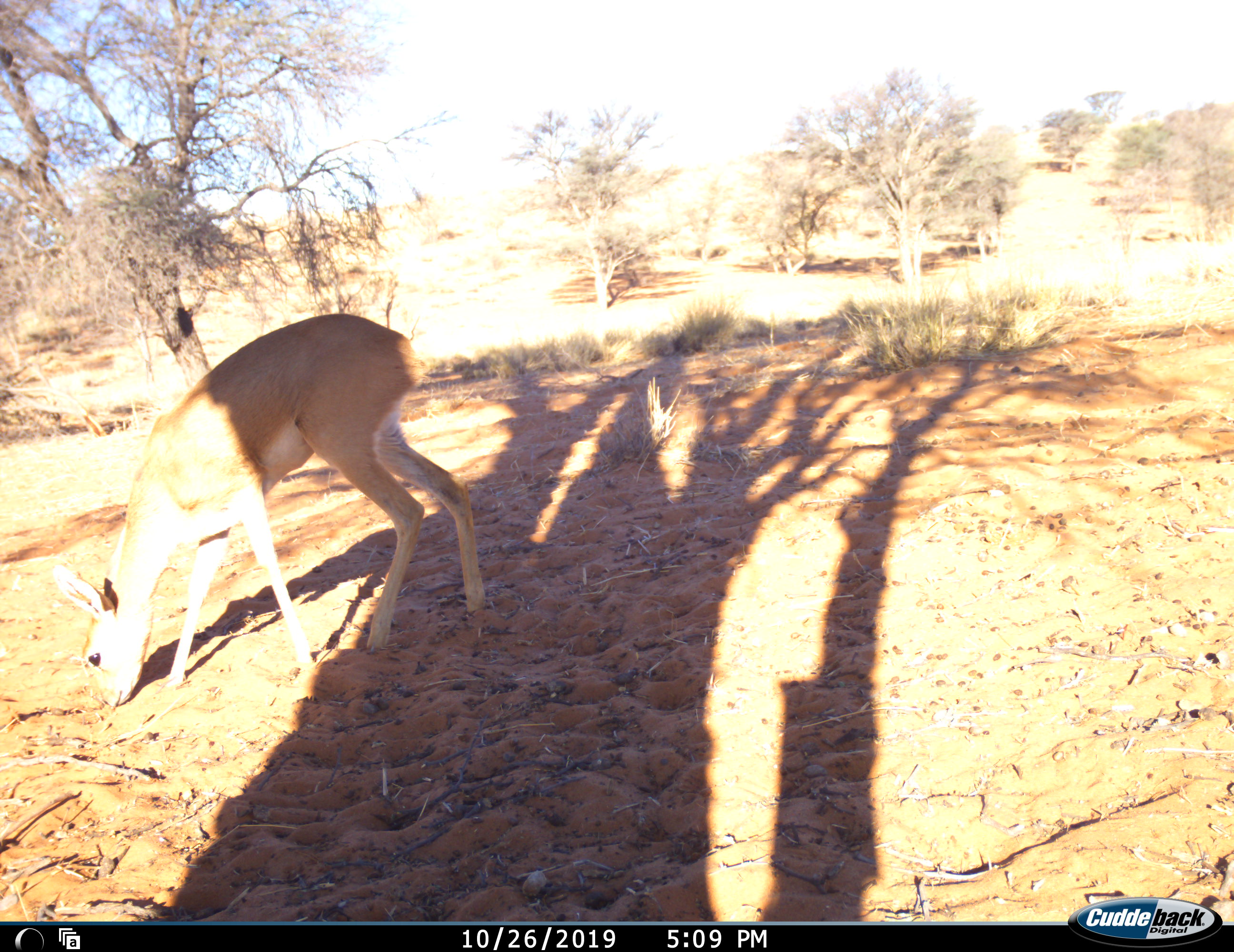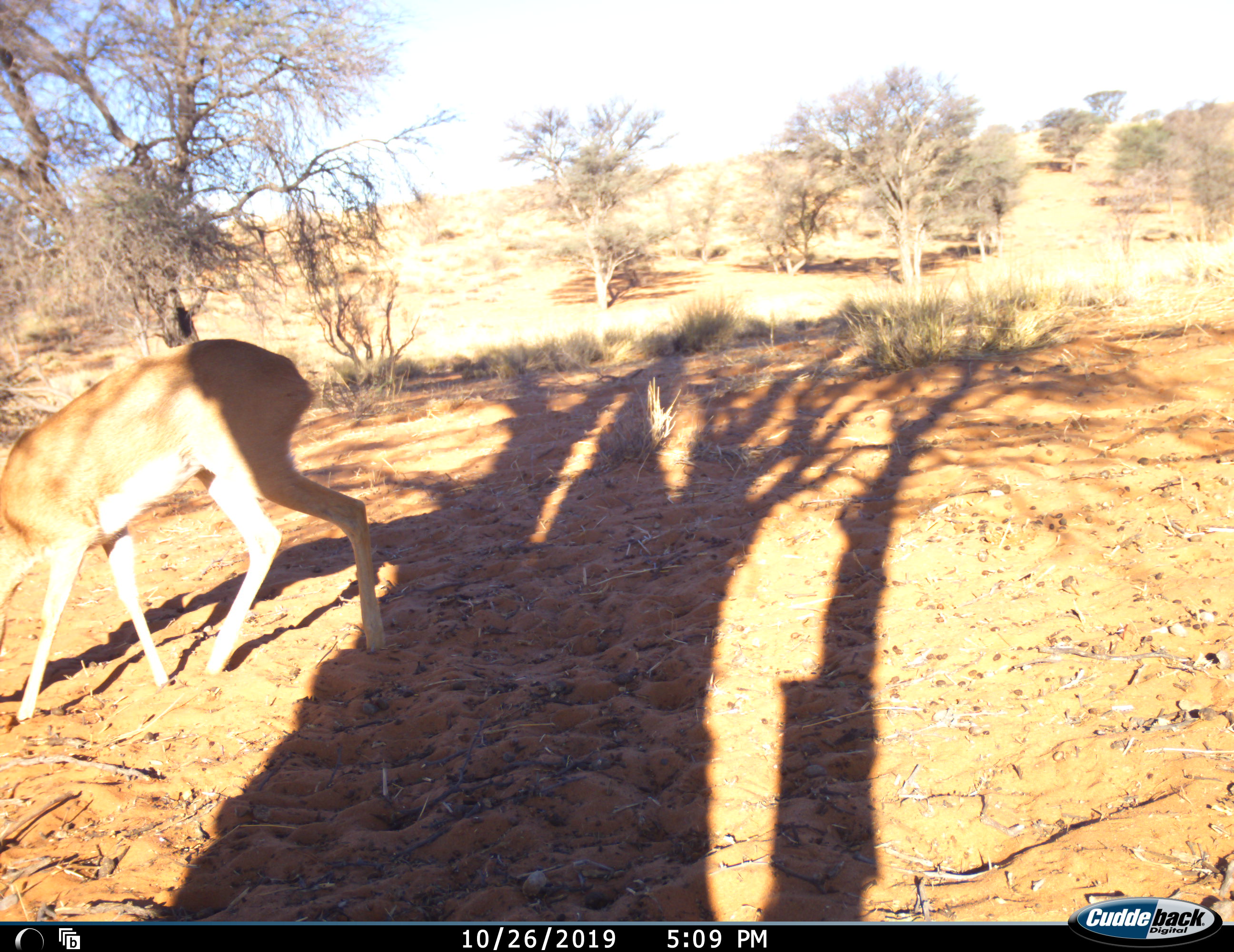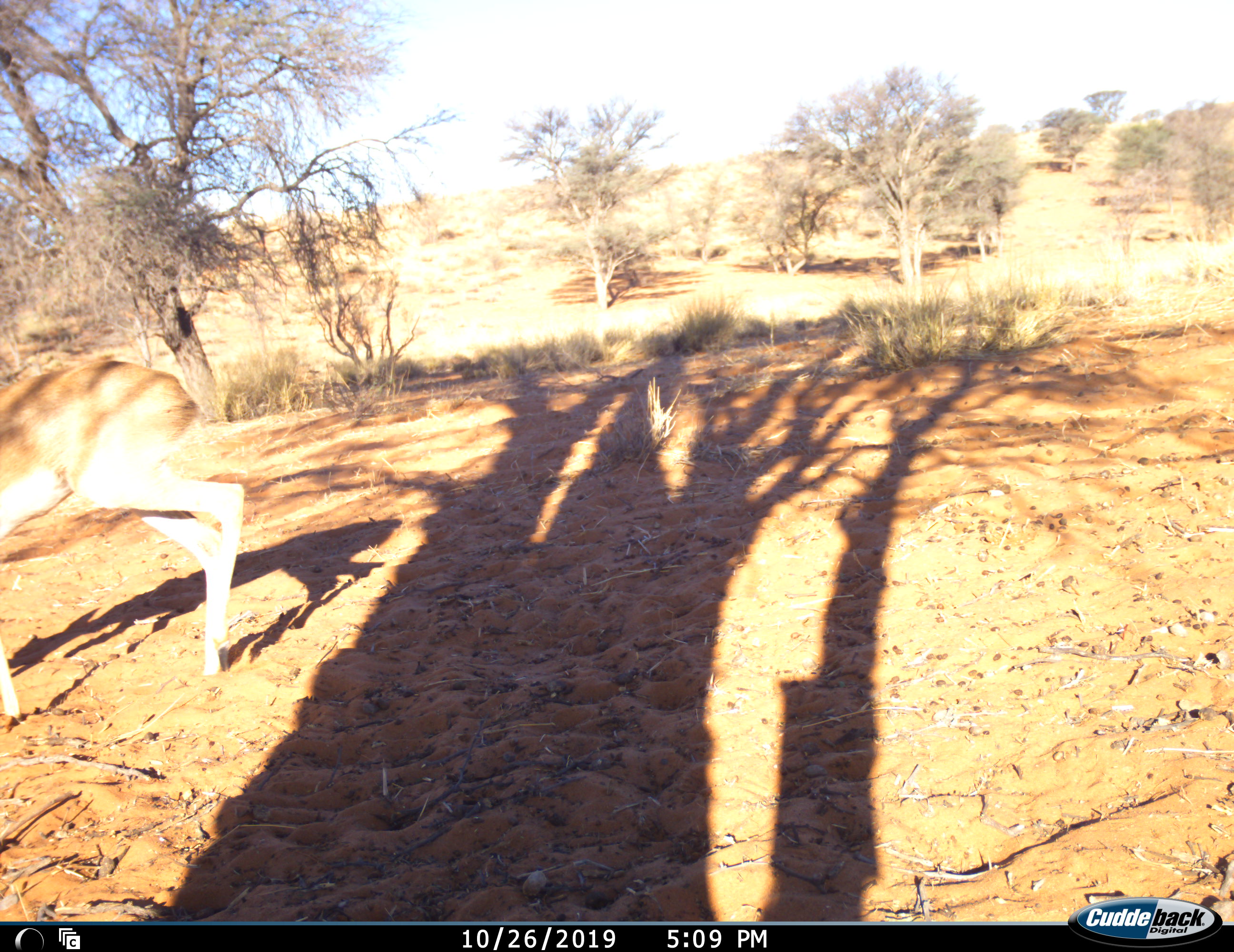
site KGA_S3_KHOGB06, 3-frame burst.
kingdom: Animalia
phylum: Chordata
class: Mammalia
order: Artiodactyla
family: Bovidae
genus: Raphicerus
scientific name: Raphicerus campestris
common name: steenbok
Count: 1.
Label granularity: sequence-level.